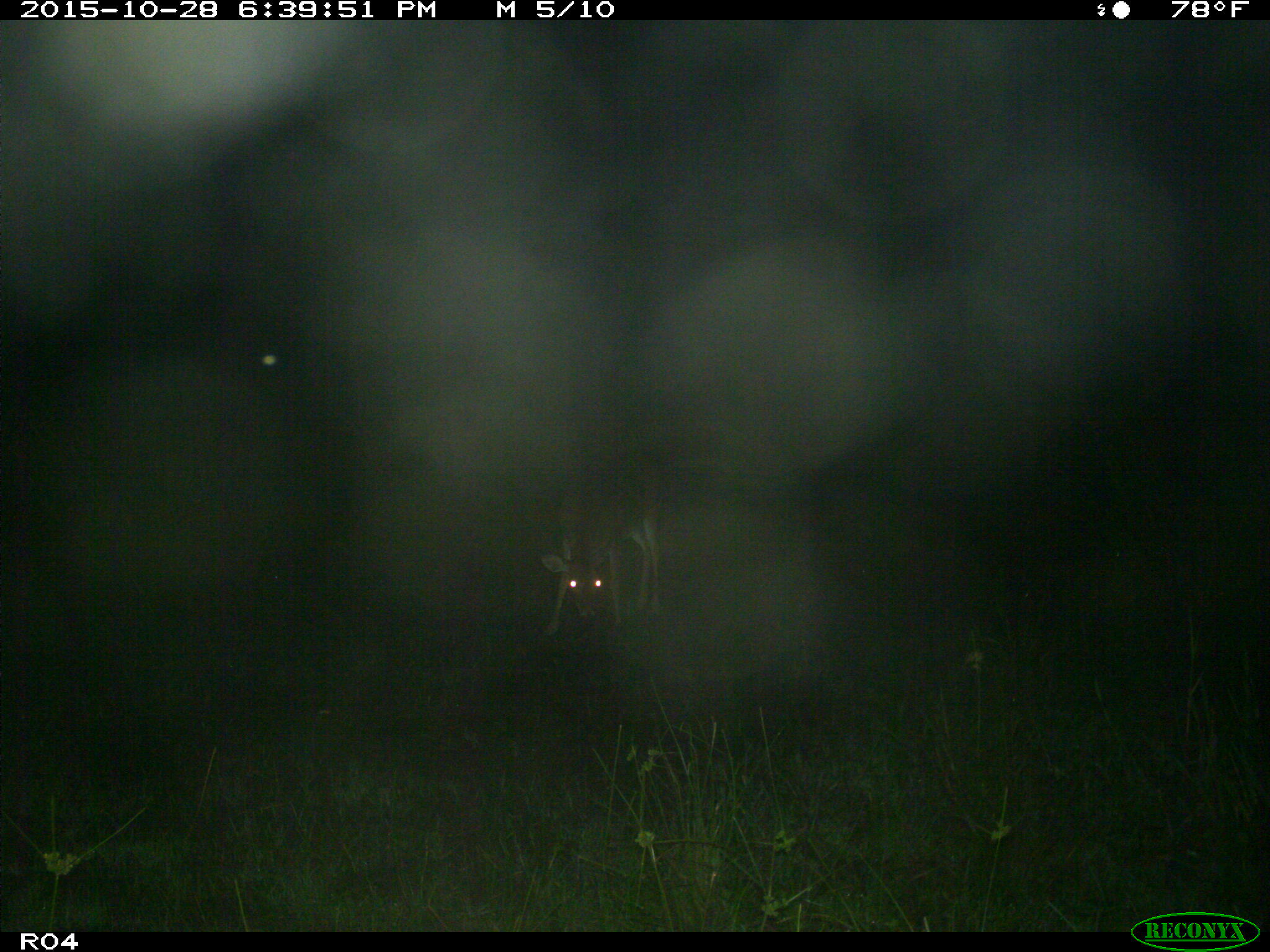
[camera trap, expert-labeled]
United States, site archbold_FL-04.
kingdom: Animalia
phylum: Chordata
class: Mammalia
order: Artiodactyla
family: Cervidae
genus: Odocoileus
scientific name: Odocoileus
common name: deer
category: unidentified deer